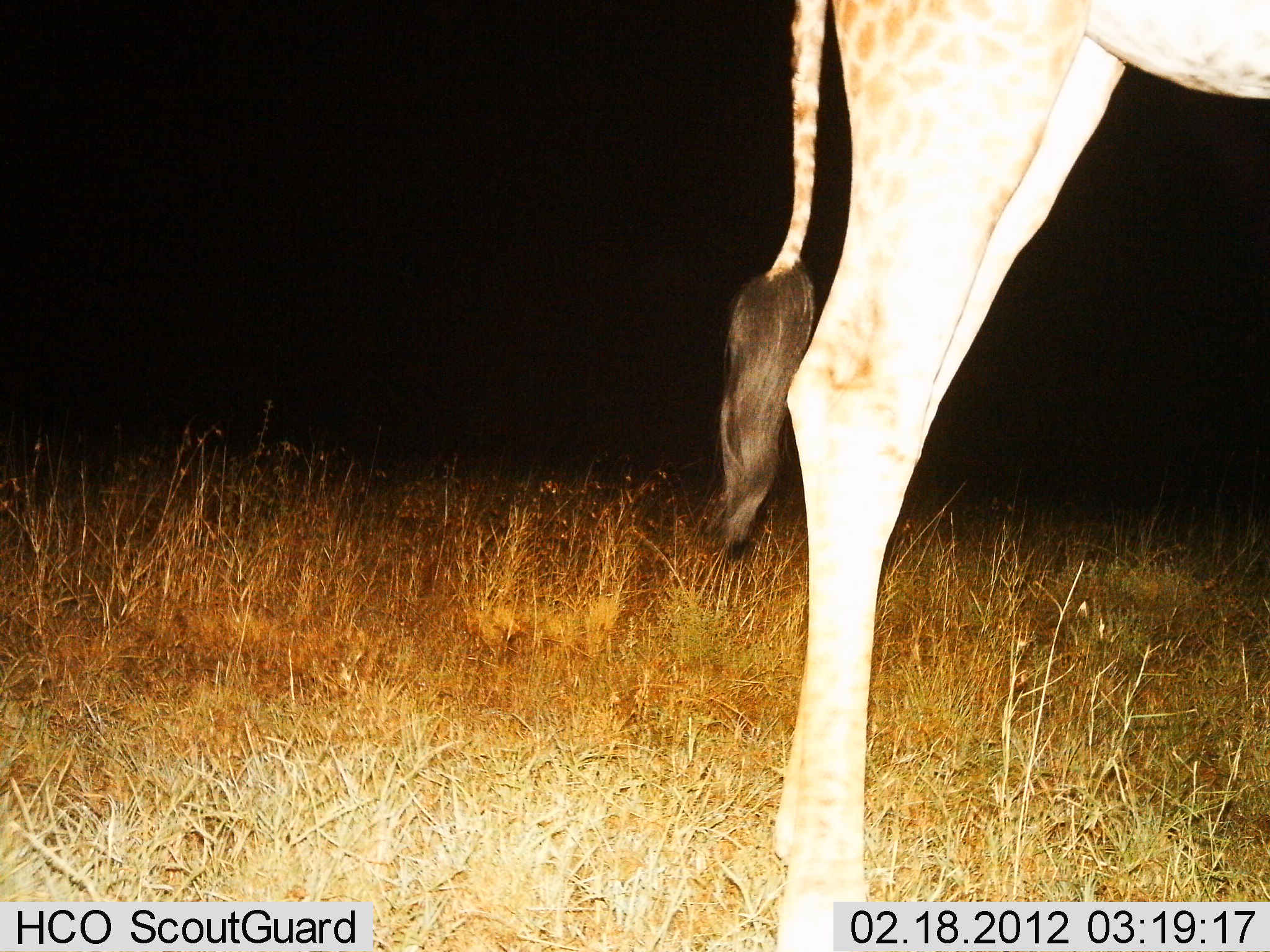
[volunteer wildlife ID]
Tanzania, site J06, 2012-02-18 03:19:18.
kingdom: Animalia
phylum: Chordata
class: Mammalia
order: Artiodactyla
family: Giraffidae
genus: Giraffa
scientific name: Giraffa camelopardalis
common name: giraffe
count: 1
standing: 95%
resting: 0%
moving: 5%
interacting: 0%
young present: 5%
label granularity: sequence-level